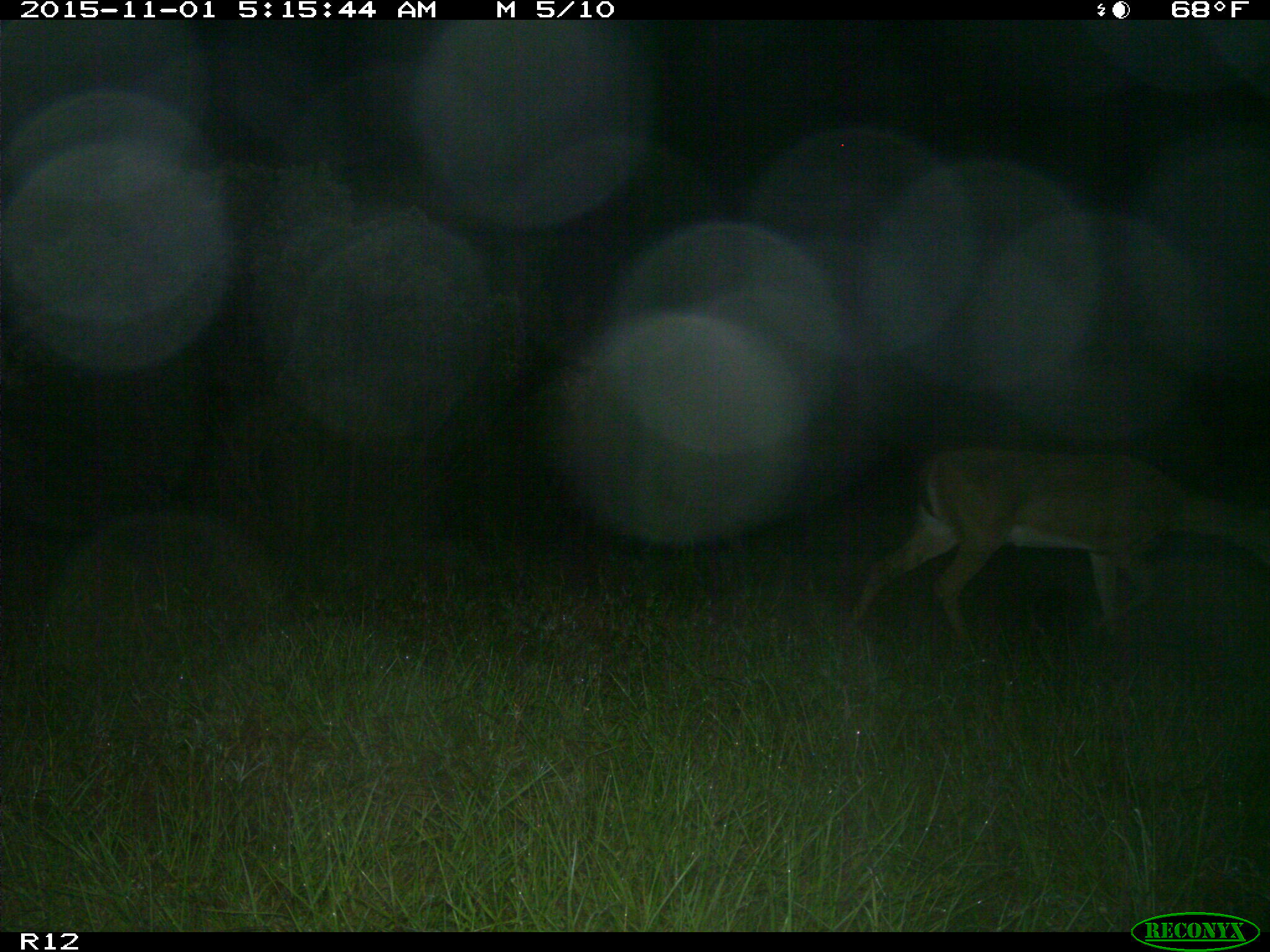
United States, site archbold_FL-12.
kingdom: Animalia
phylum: Chordata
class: Mammalia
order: Artiodactyla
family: Cervidae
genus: Odocoileus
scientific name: Odocoileus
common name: deer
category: unidentified deer